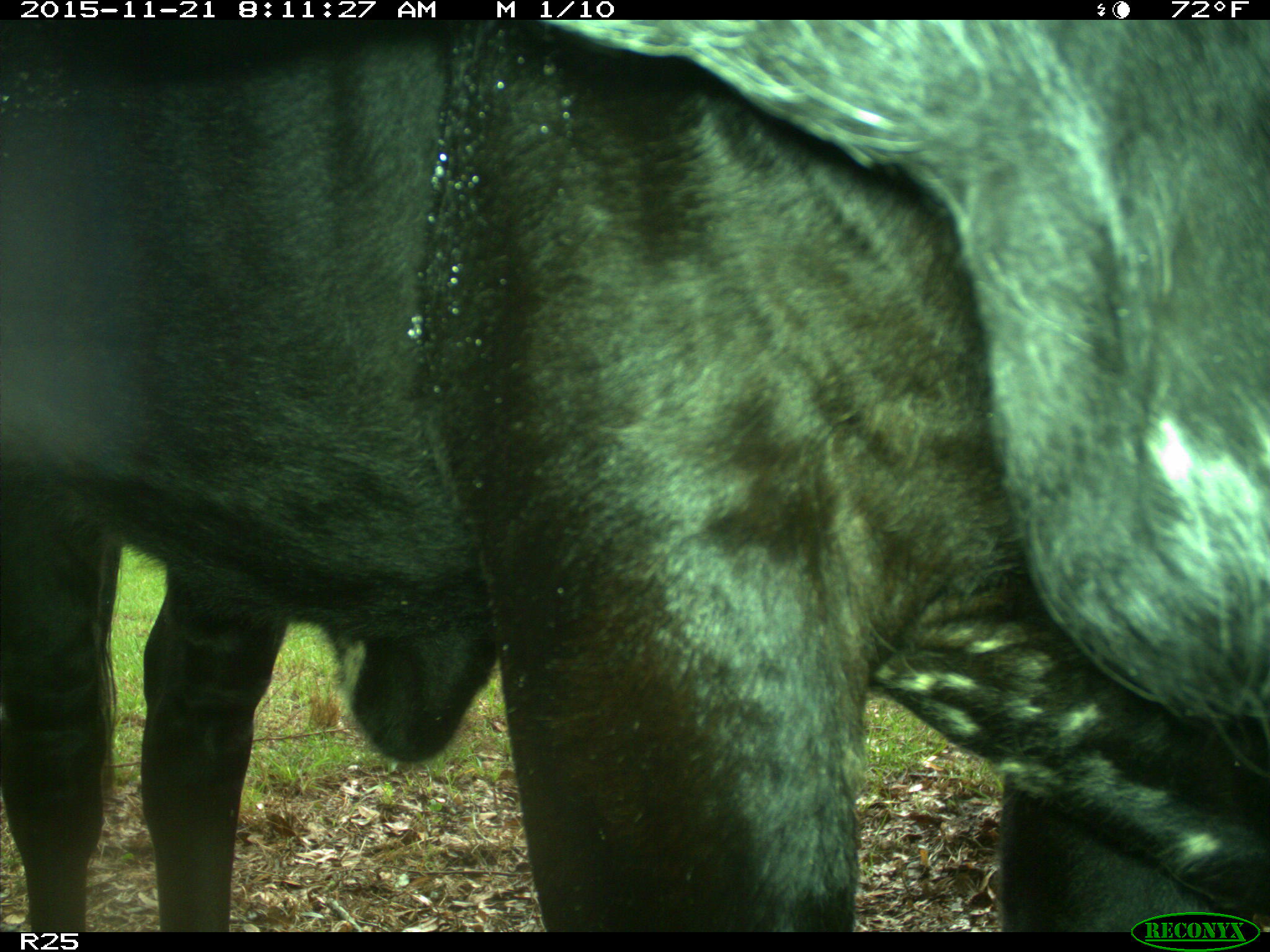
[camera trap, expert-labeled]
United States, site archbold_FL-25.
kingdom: Animalia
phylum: Chordata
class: Mammalia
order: Artiodactyla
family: Bovidae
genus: Bos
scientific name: Bos taurus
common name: domestic cow